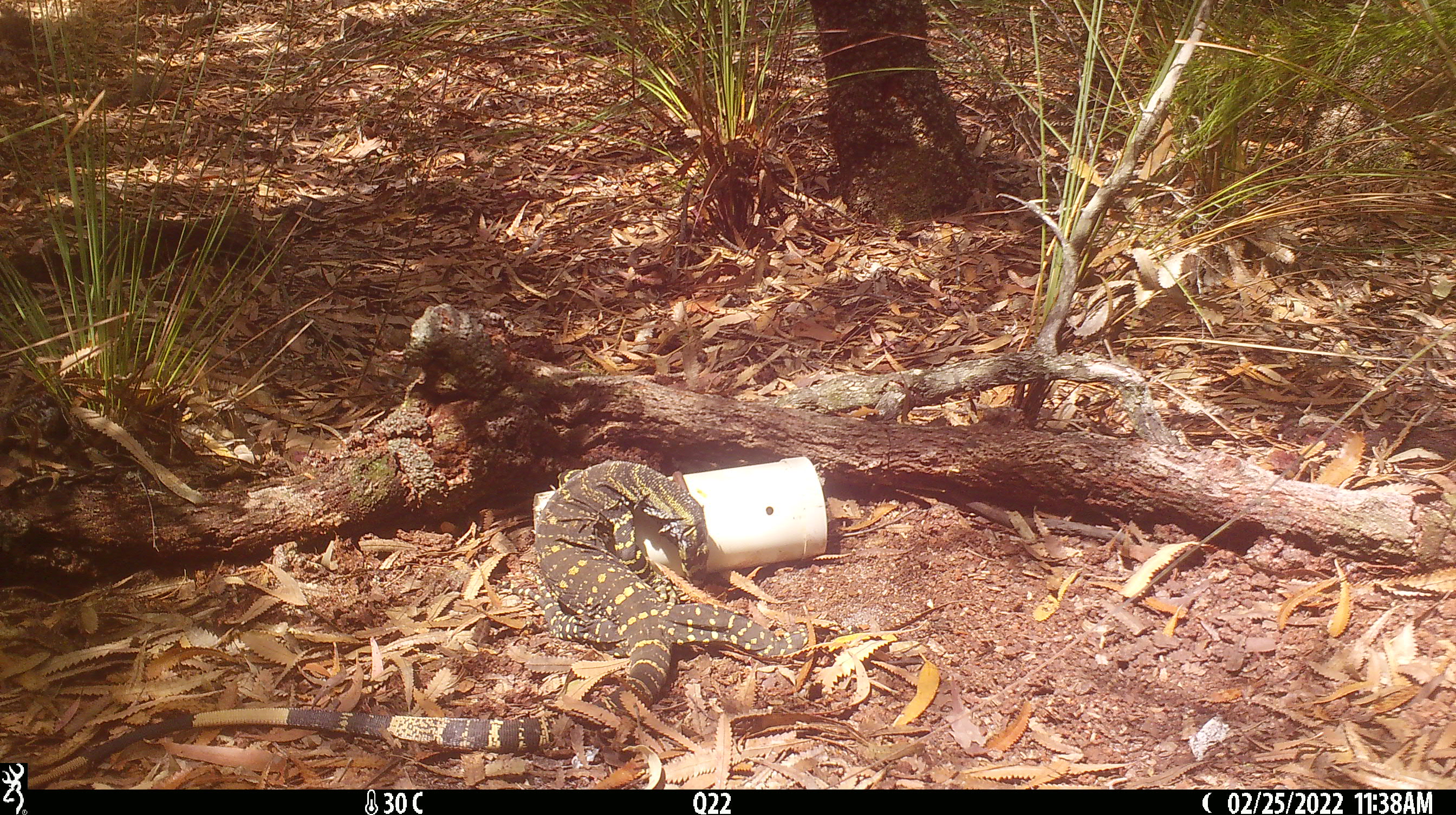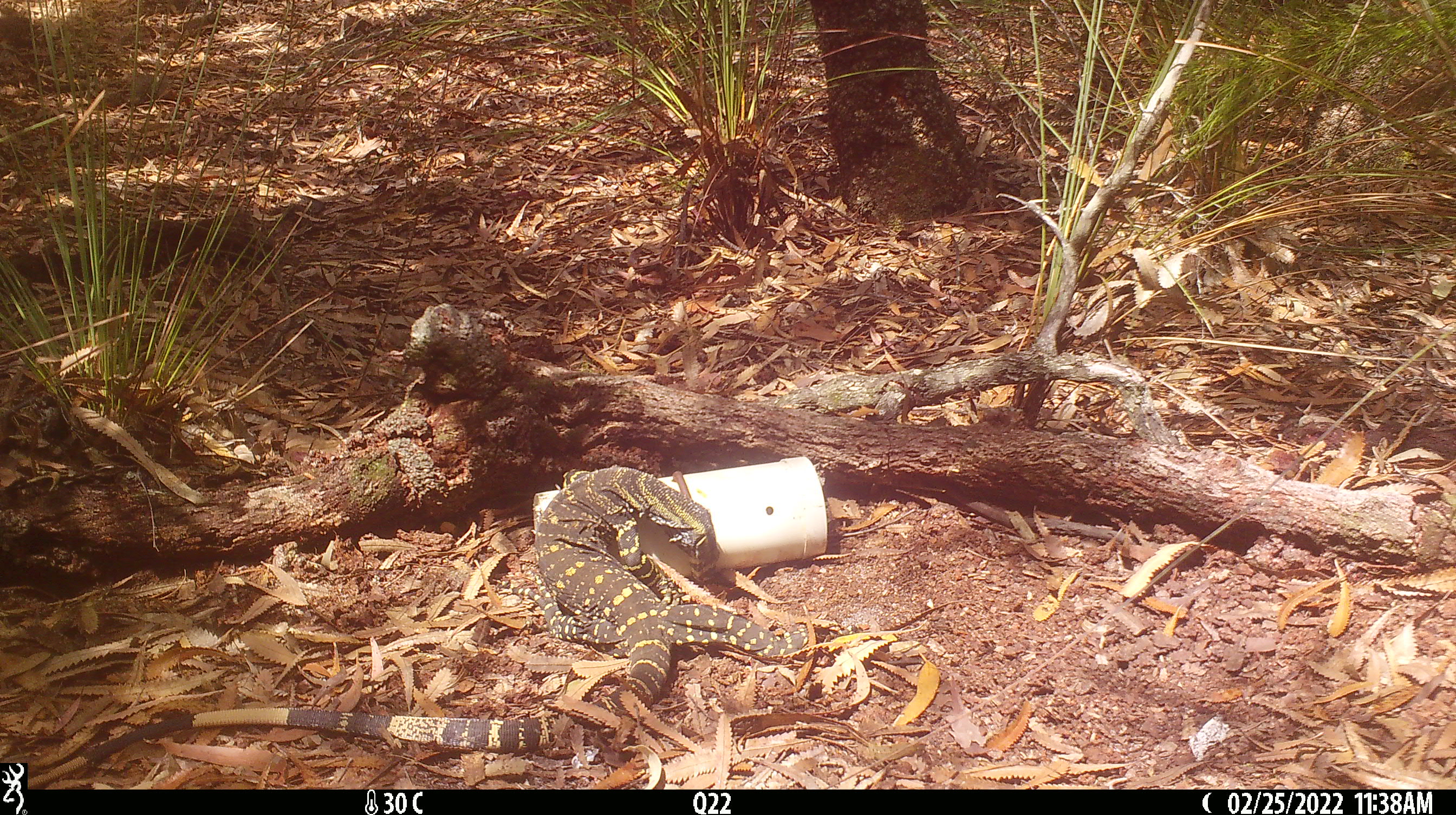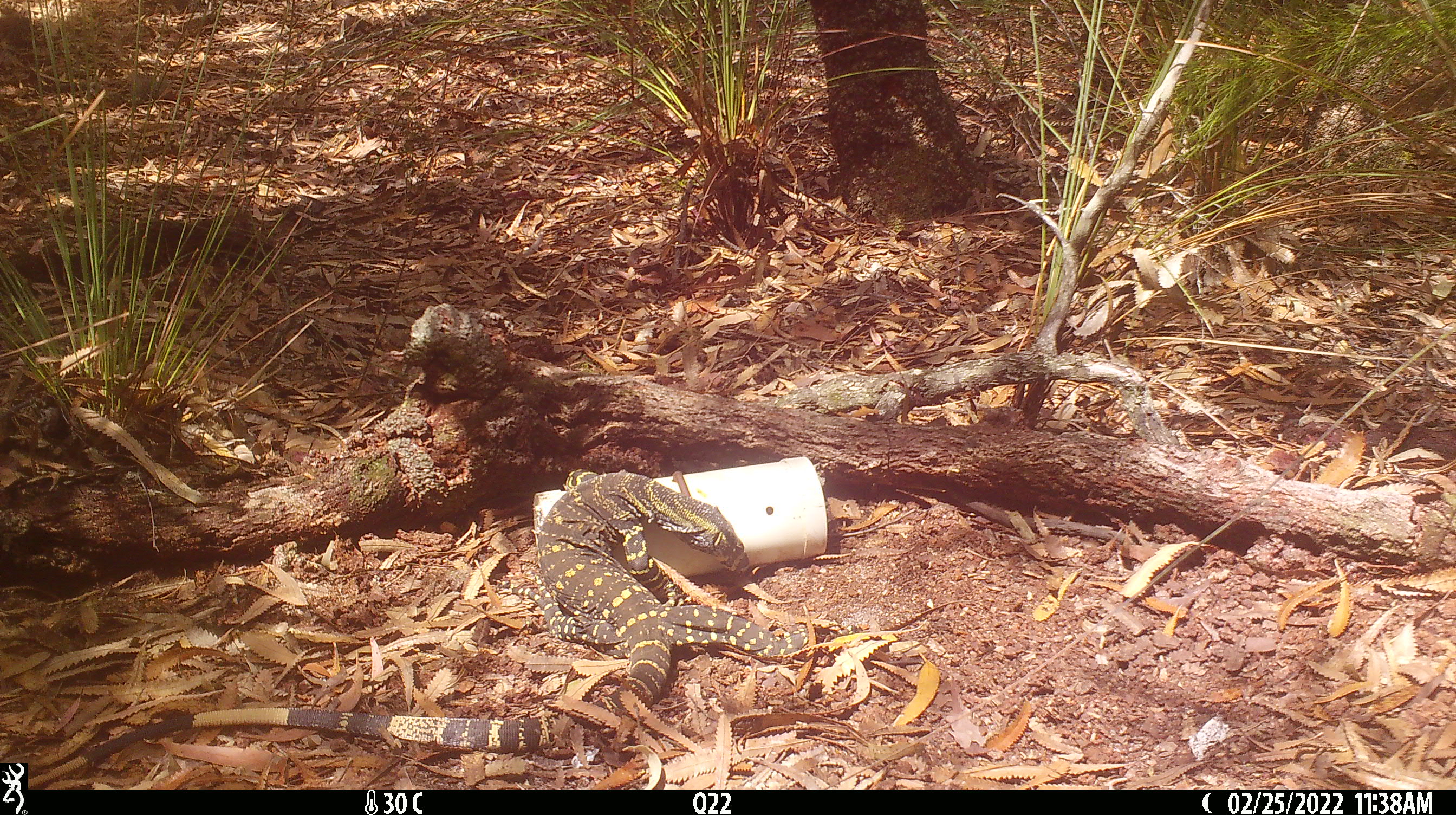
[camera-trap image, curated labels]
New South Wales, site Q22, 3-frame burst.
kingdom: Animalia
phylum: Chordata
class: Reptilia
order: Squamata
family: Varanidae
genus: Varanus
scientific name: Varanus varius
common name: lace monitor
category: goanna